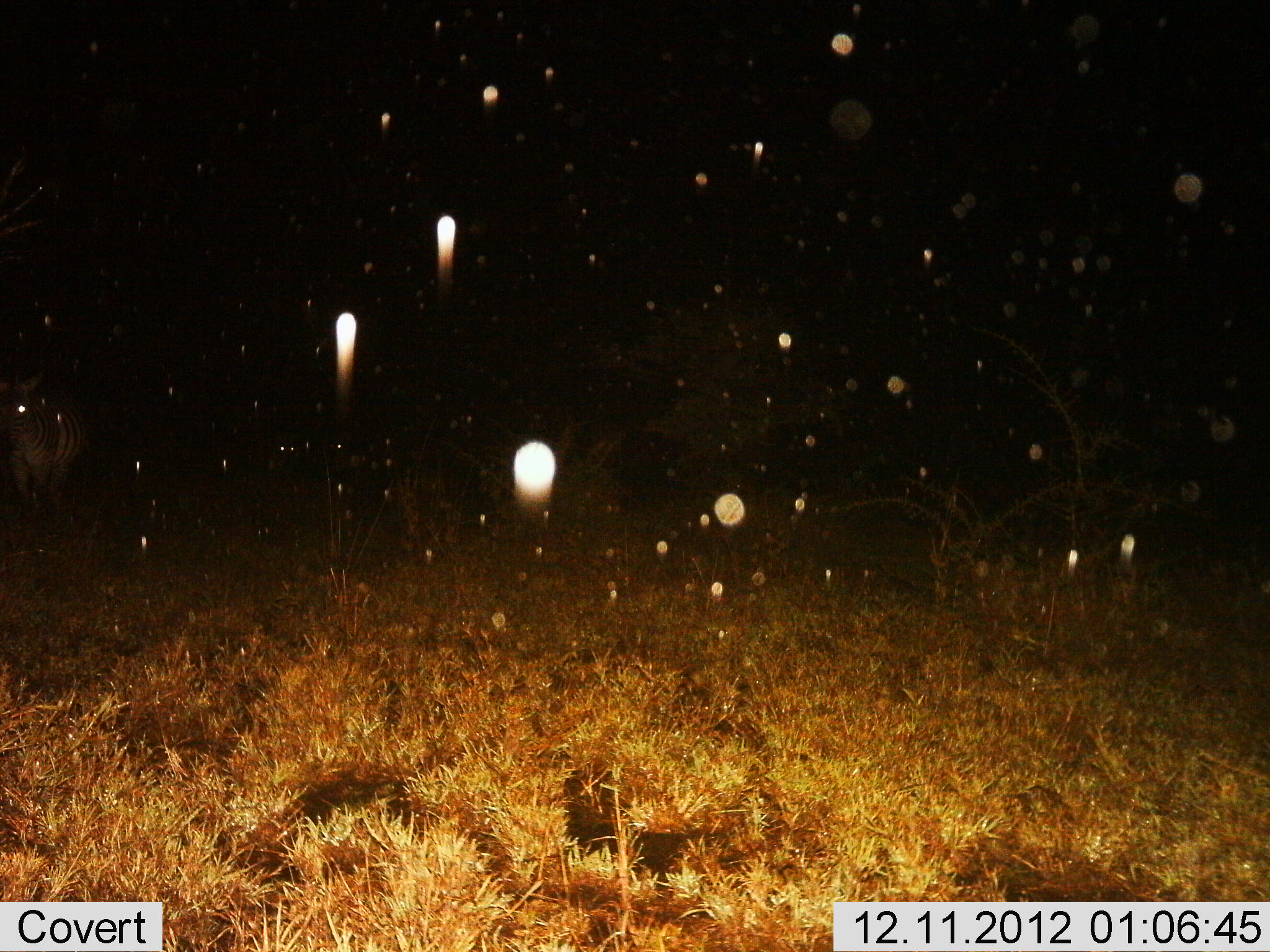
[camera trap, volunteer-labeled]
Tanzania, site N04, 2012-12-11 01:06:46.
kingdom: Animalia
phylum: Chordata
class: Mammalia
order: Perissodactyla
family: Equidae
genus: Equus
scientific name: Equus quagga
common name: plains zebra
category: zebra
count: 1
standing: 80%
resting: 0%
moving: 20%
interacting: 0%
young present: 0%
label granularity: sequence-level